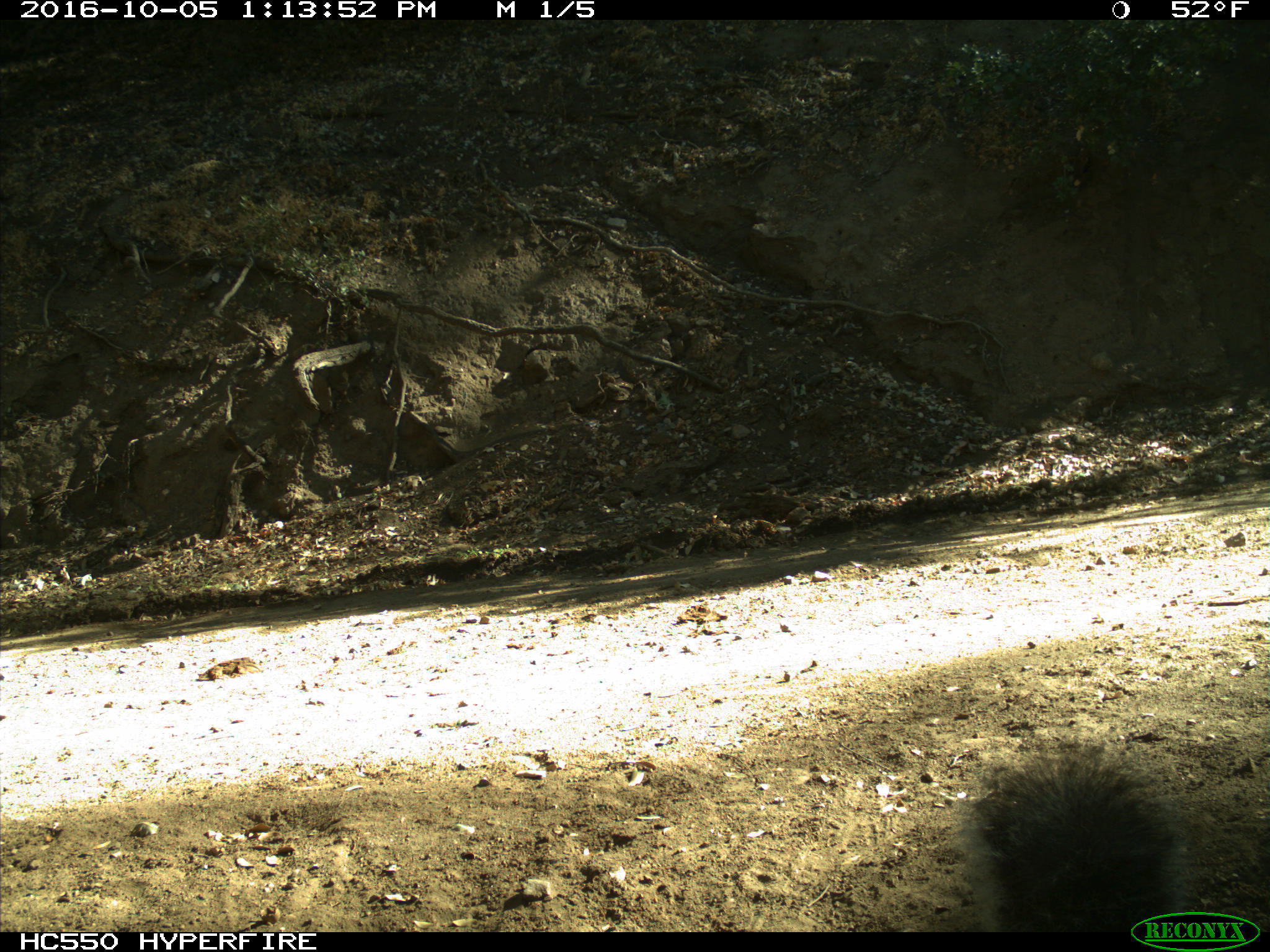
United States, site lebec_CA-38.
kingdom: Animalia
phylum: Chordata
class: Mammalia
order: Rodentia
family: Sciuridae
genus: Sciurus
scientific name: Sciurus carolinensis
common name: eastern gray squirrel